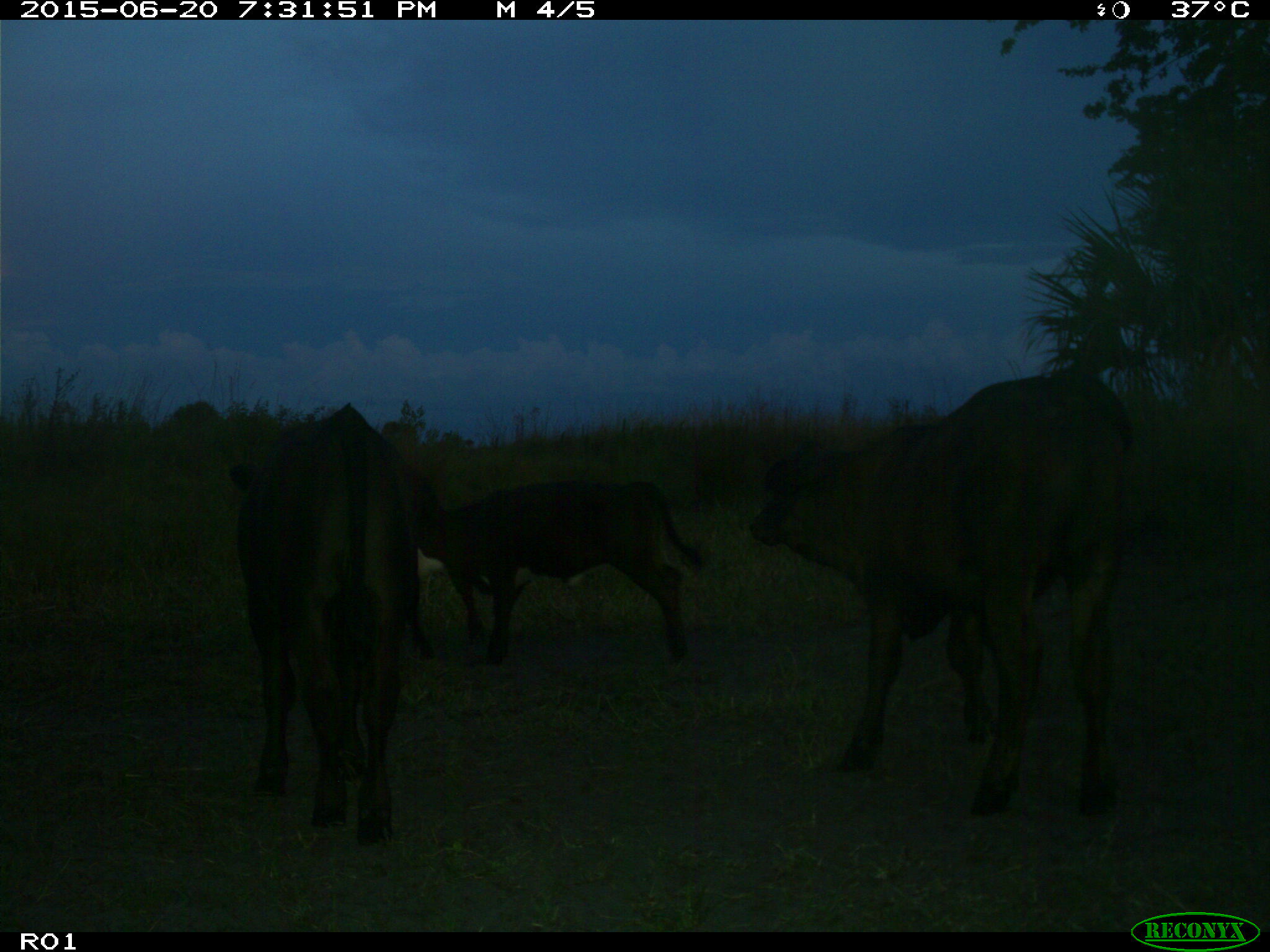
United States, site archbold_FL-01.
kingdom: Animalia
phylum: Chordata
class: Mammalia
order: Artiodactyla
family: Bovidae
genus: Bos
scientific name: Bos taurus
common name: domestic cow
Bos taurus (domestic cow).